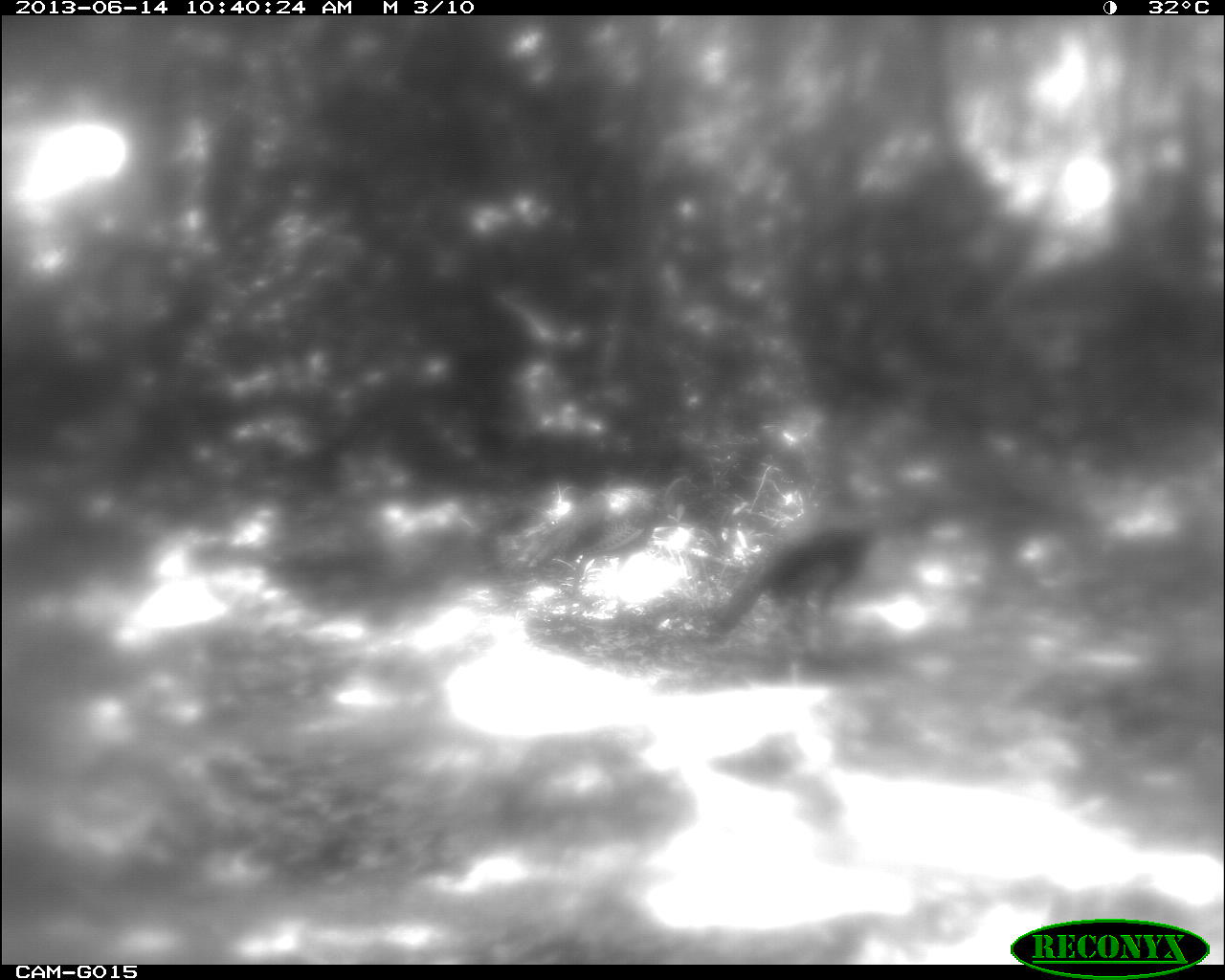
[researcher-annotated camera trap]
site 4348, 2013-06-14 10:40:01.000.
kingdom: Animalia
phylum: Chordata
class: Aves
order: Galliformes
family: Phasianidae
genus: Meleagris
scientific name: Meleagris ocellata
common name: ocellated turkey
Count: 2.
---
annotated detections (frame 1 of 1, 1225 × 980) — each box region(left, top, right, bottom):
meleagris ocellata: region(512, 472, 701, 619); region(714, 497, 887, 651)